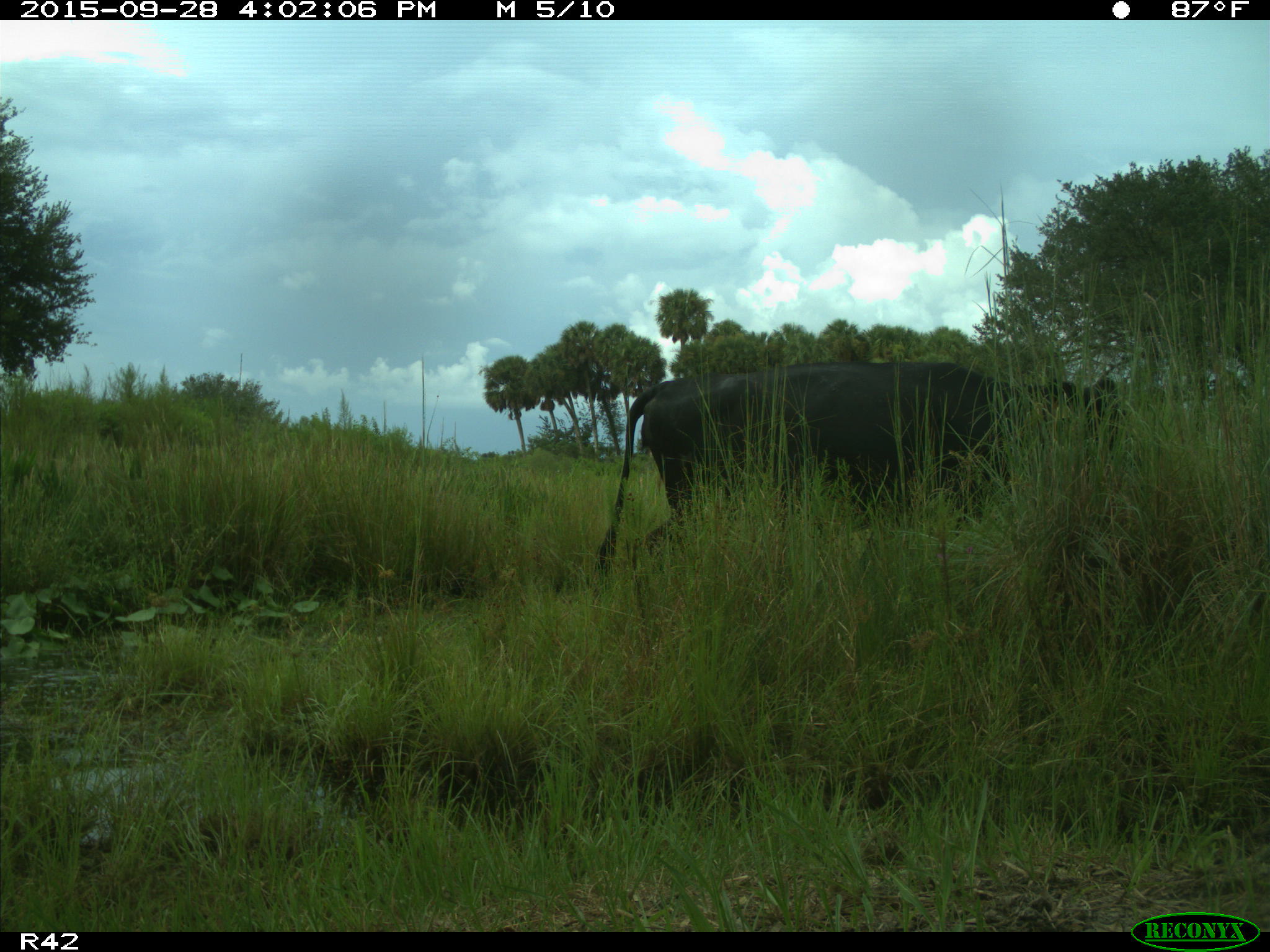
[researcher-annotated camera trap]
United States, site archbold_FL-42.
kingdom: Animalia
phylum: Chordata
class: Mammalia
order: Artiodactyla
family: Bovidae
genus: Bos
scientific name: Bos taurus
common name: domestic cow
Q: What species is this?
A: Bos taurus (domestic cow).